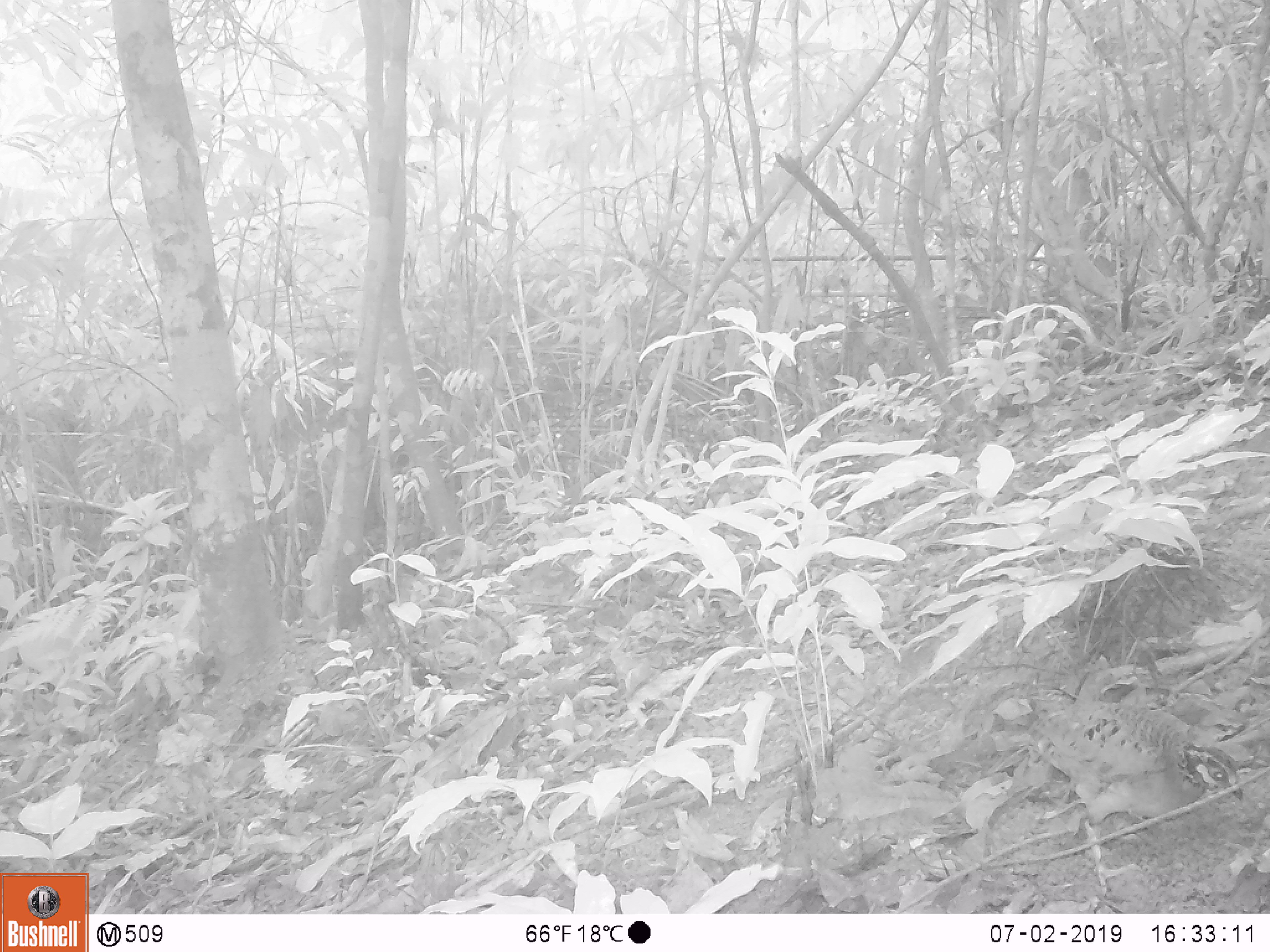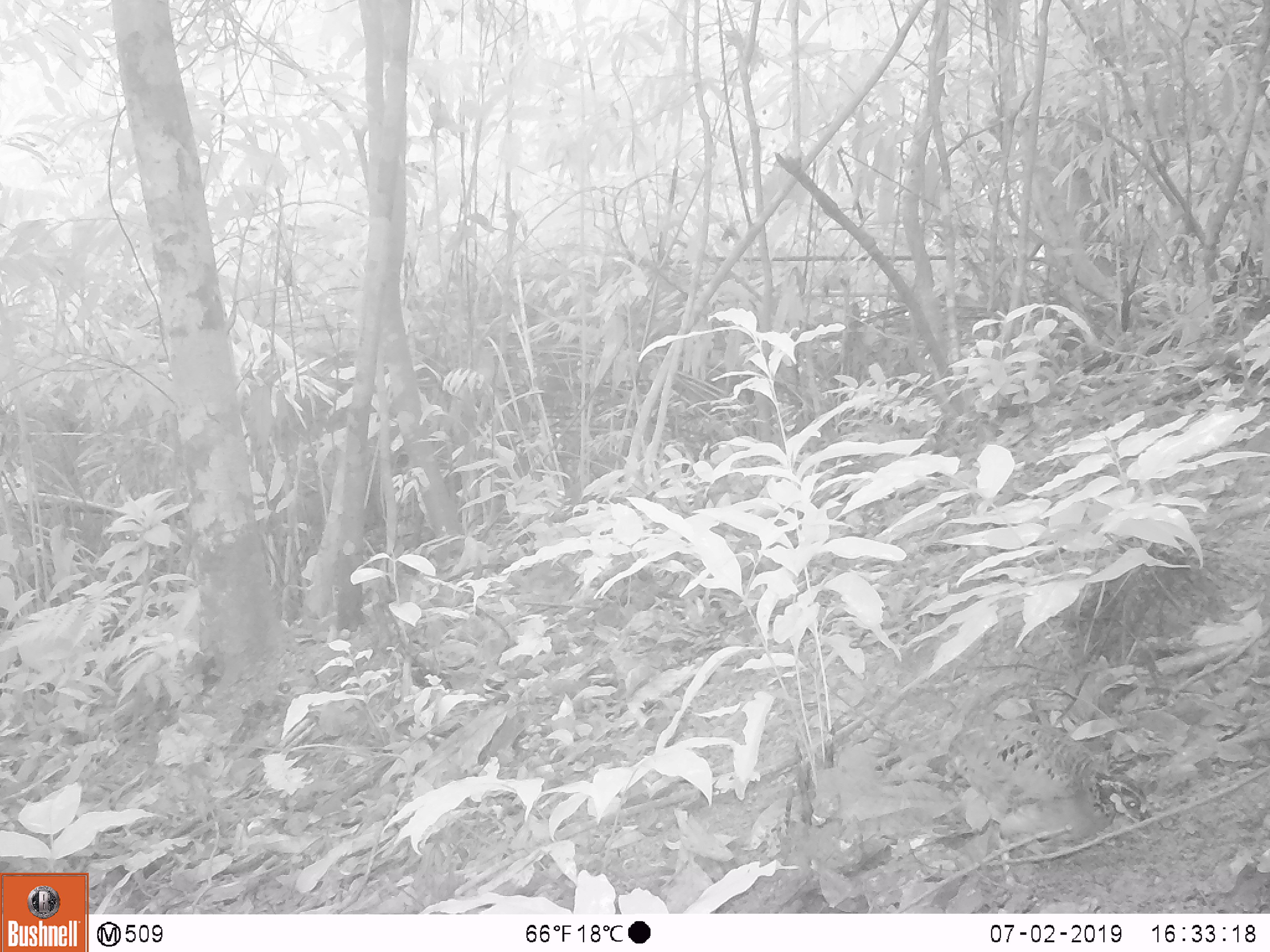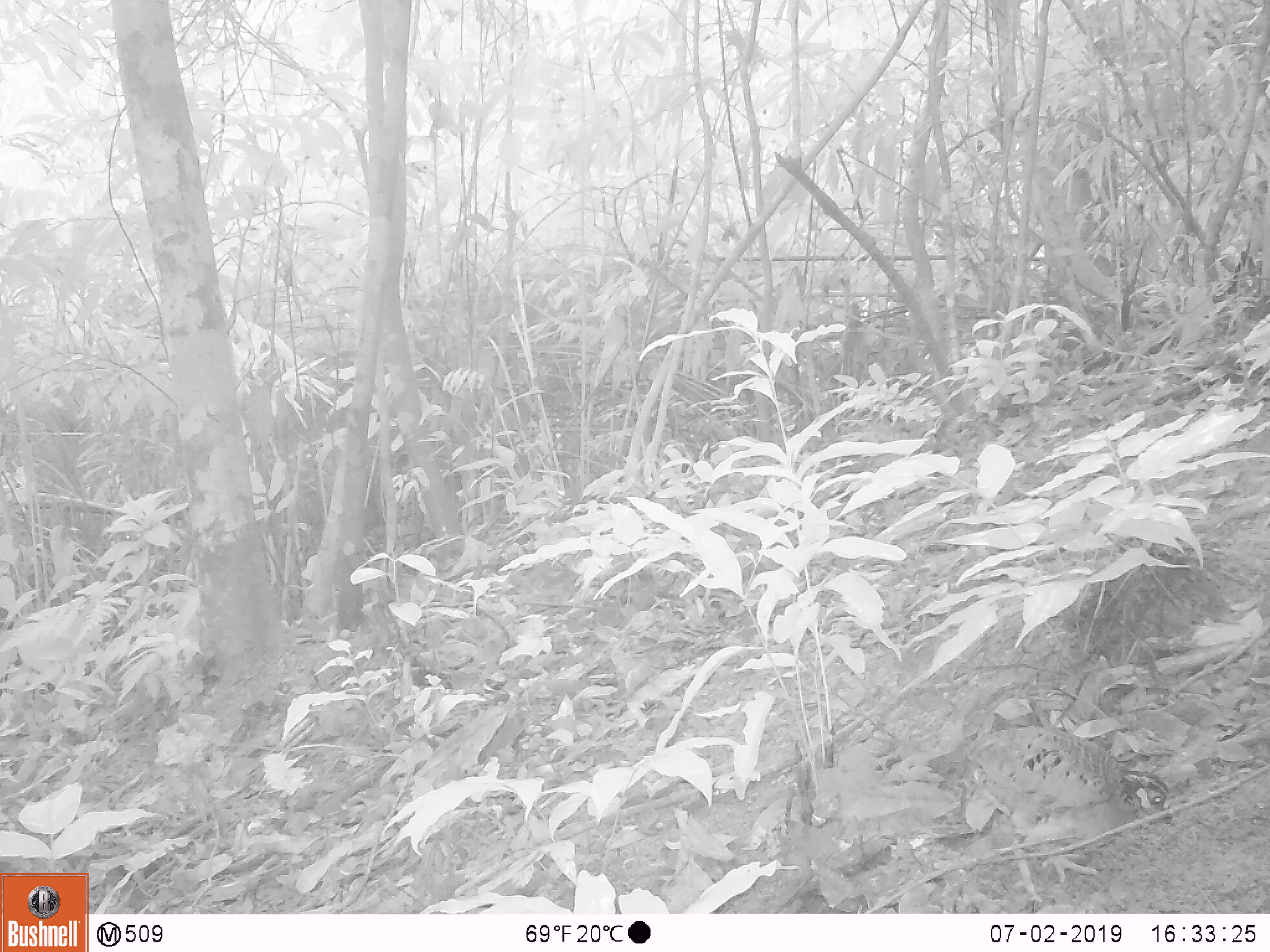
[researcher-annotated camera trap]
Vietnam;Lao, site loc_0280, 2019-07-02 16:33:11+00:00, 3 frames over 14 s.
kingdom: Animalia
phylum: Chordata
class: Aves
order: Galliformes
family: Phasianidae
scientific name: Phasianidae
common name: partridge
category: unidentified partridge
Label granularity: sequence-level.